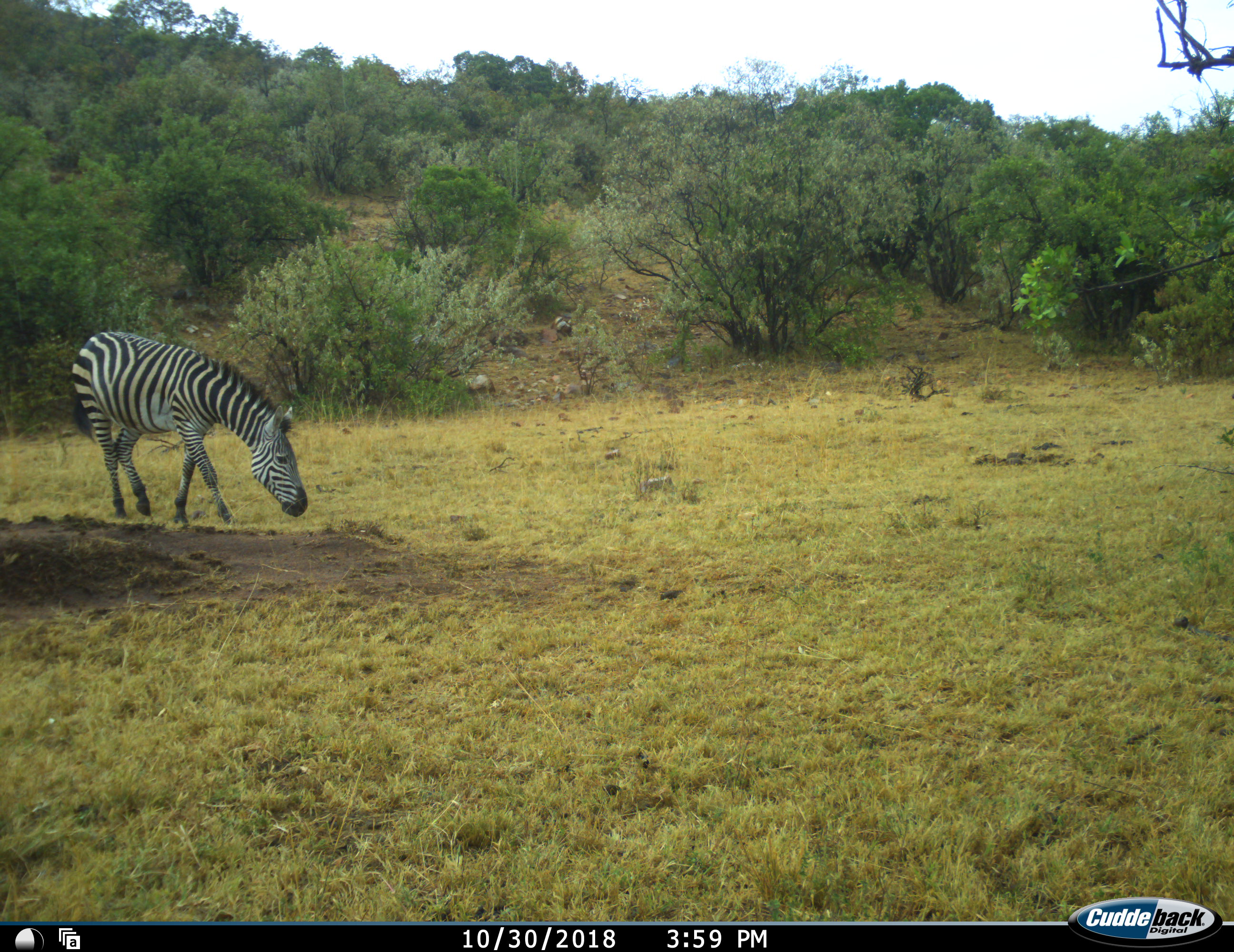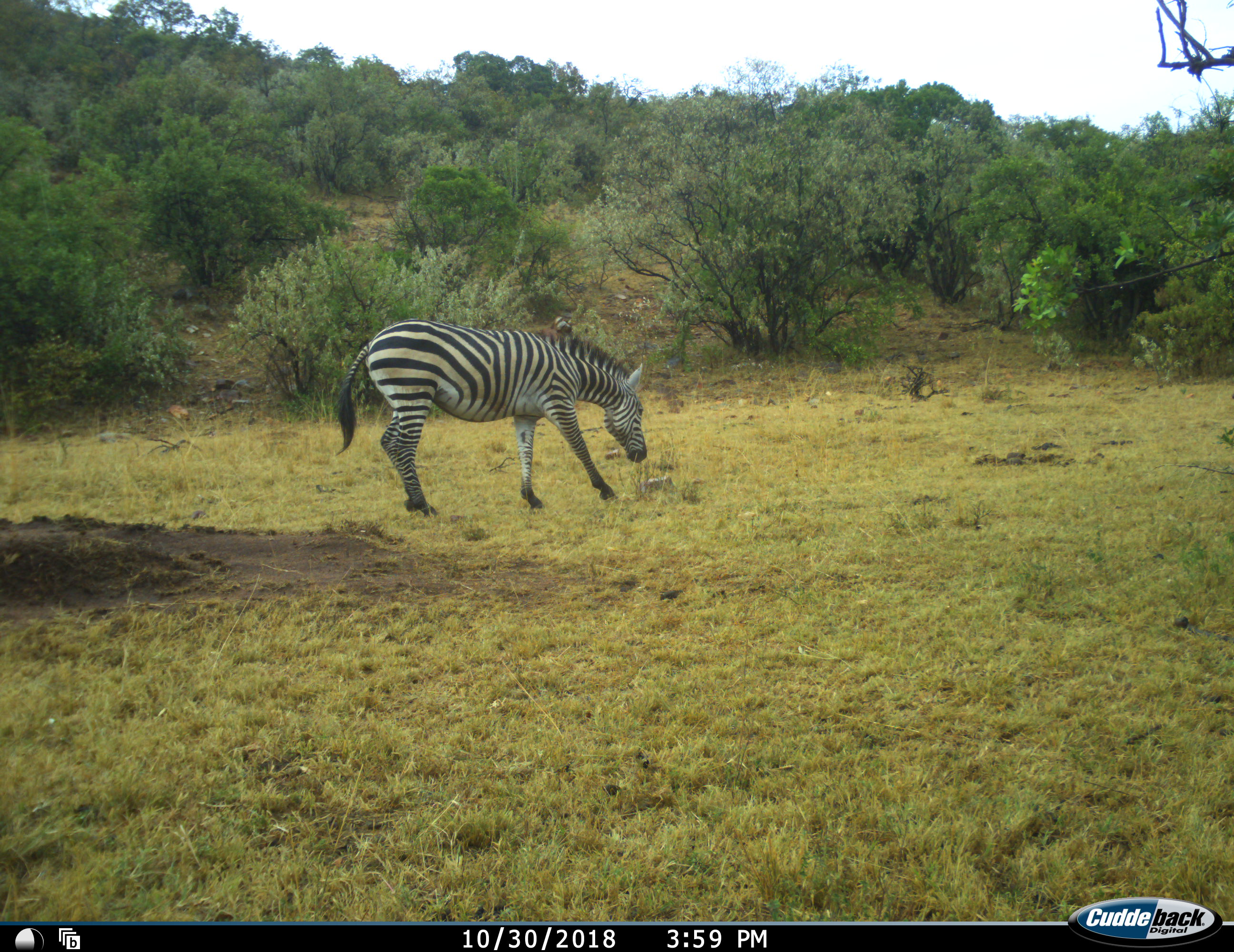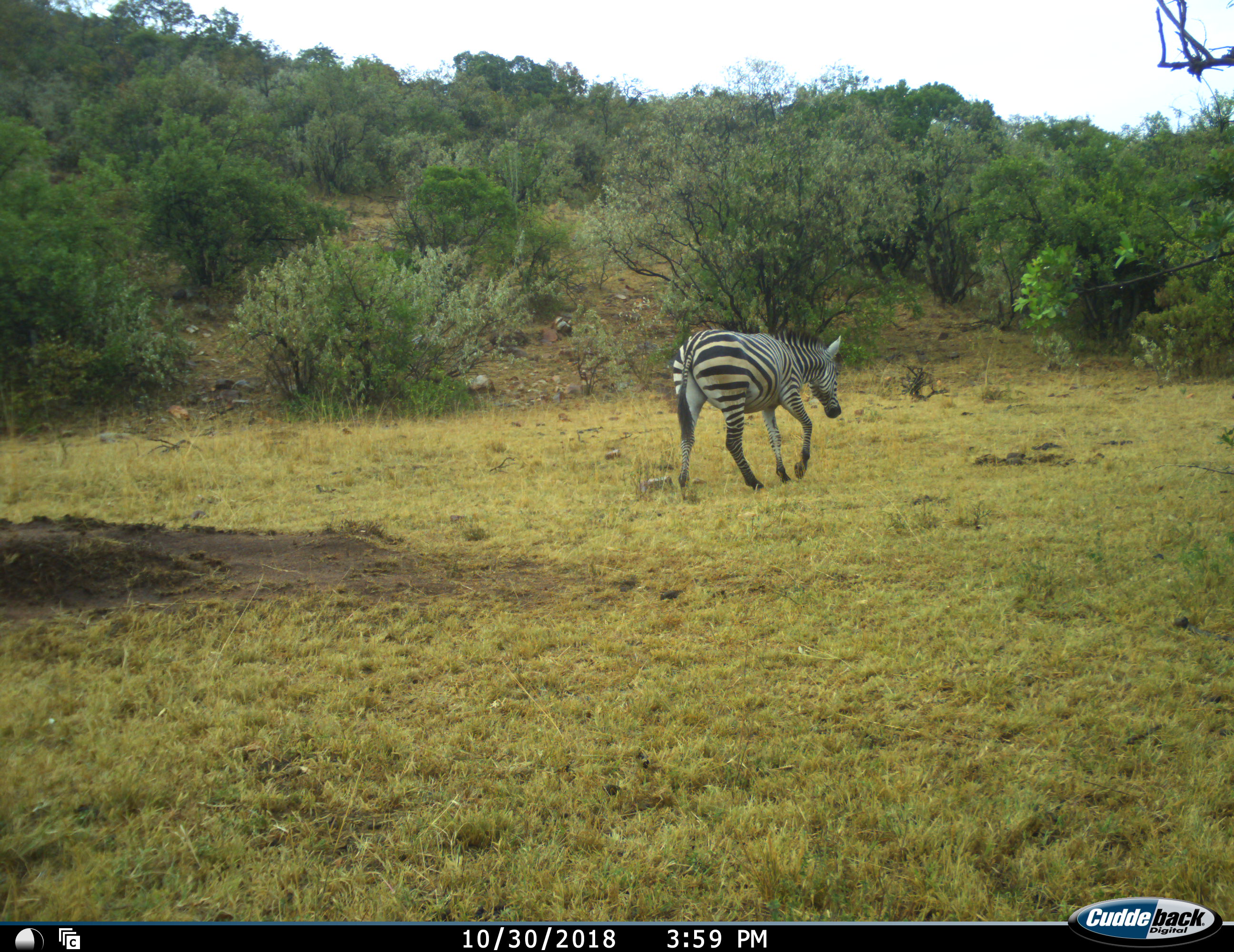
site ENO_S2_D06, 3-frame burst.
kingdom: Animalia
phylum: Chordata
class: Mammalia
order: Perissodactyla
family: Equidae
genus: Equus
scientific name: Equus quagga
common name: plains zebra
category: zebraplains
Zebraplains (plains zebra) (Equus quagga), count 1. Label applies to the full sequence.